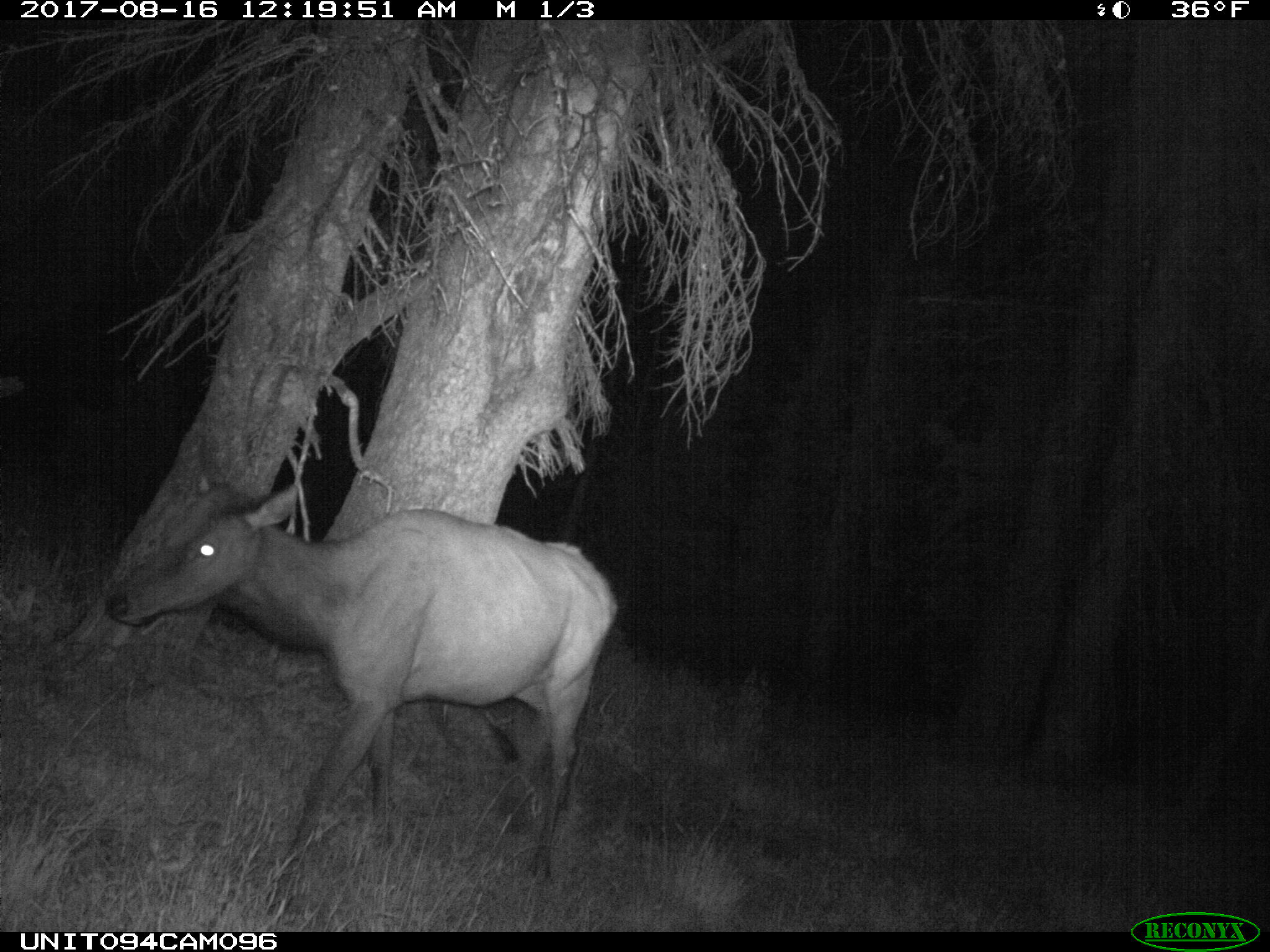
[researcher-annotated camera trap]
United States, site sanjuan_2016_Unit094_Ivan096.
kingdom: Animalia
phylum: Chordata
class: Mammalia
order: Artiodactyla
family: Cervidae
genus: Cervus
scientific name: Cervus elaphus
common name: red deer